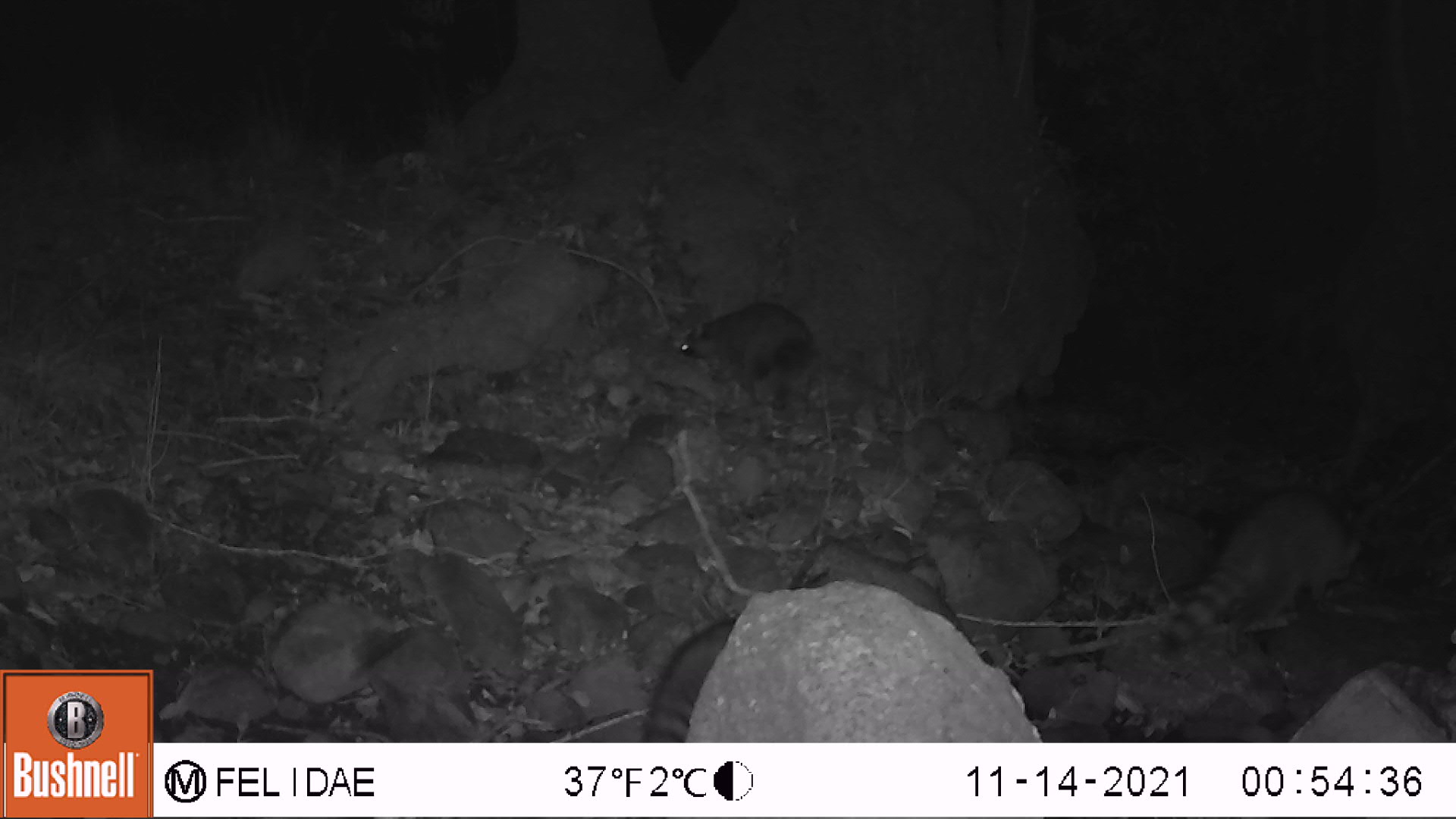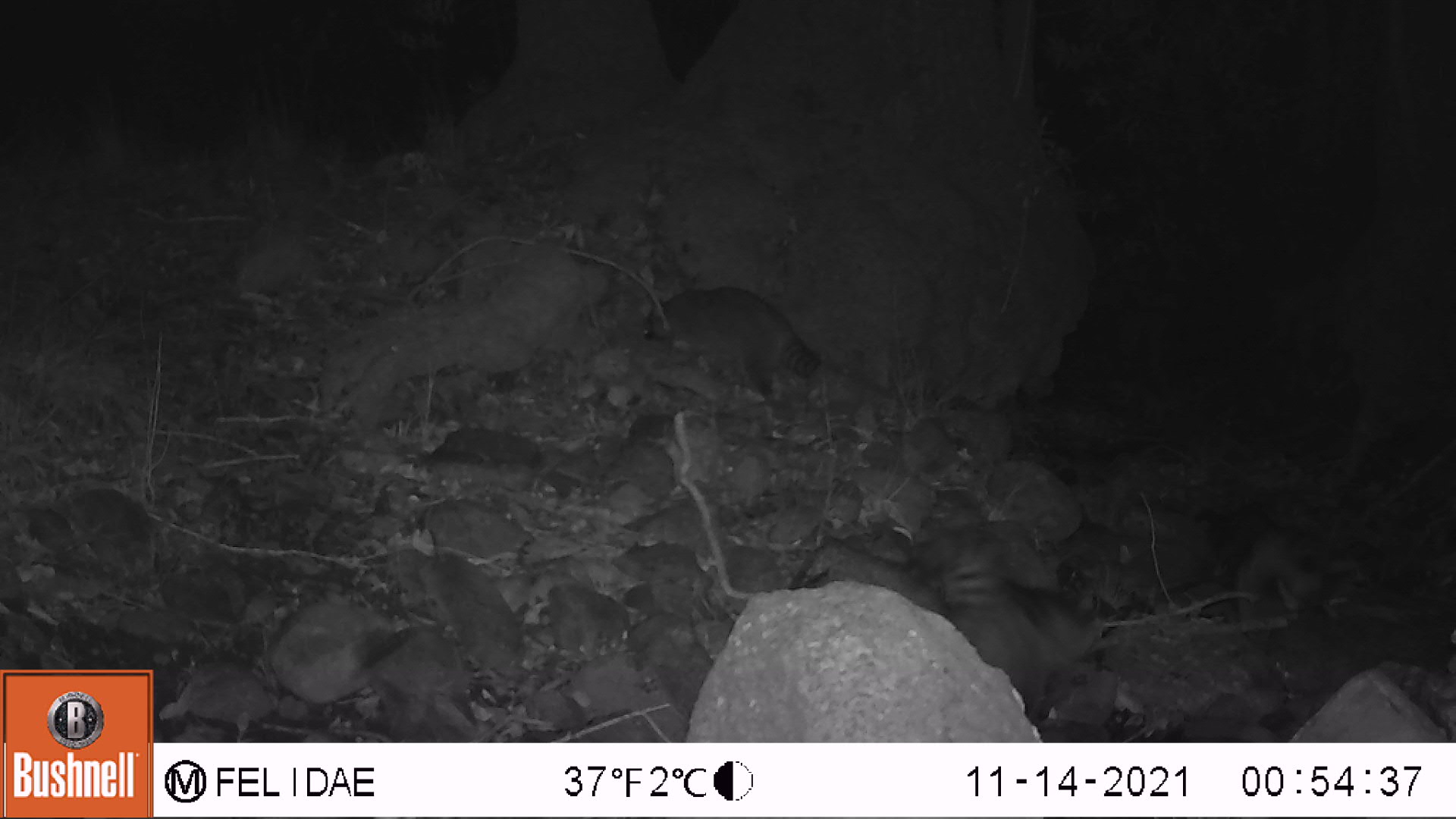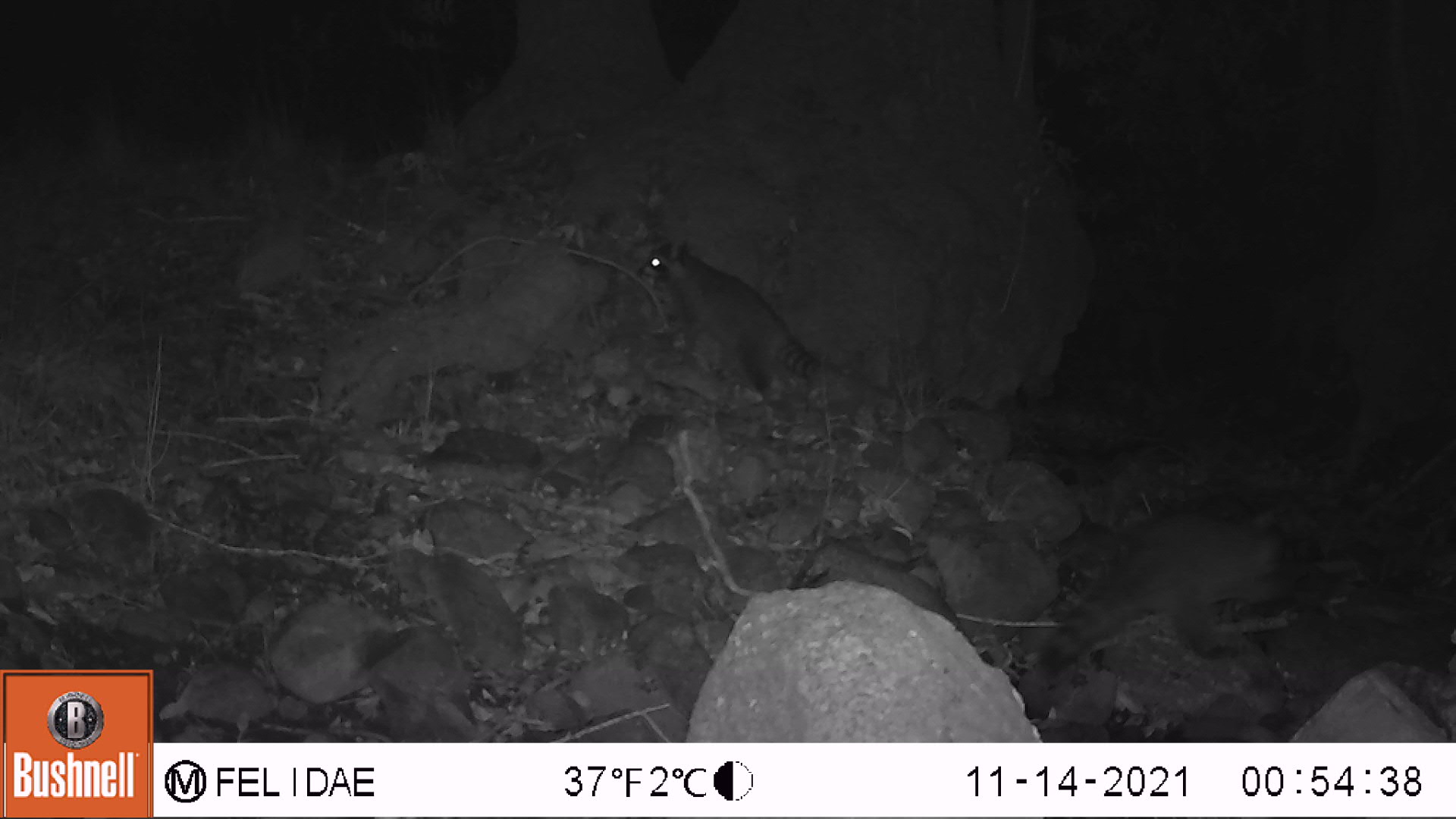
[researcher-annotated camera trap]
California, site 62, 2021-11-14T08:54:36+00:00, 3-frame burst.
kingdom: Animalia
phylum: Chordata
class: Mammalia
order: Carnivora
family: Procyonidae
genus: Procyon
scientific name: Procyon lotor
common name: raccoon